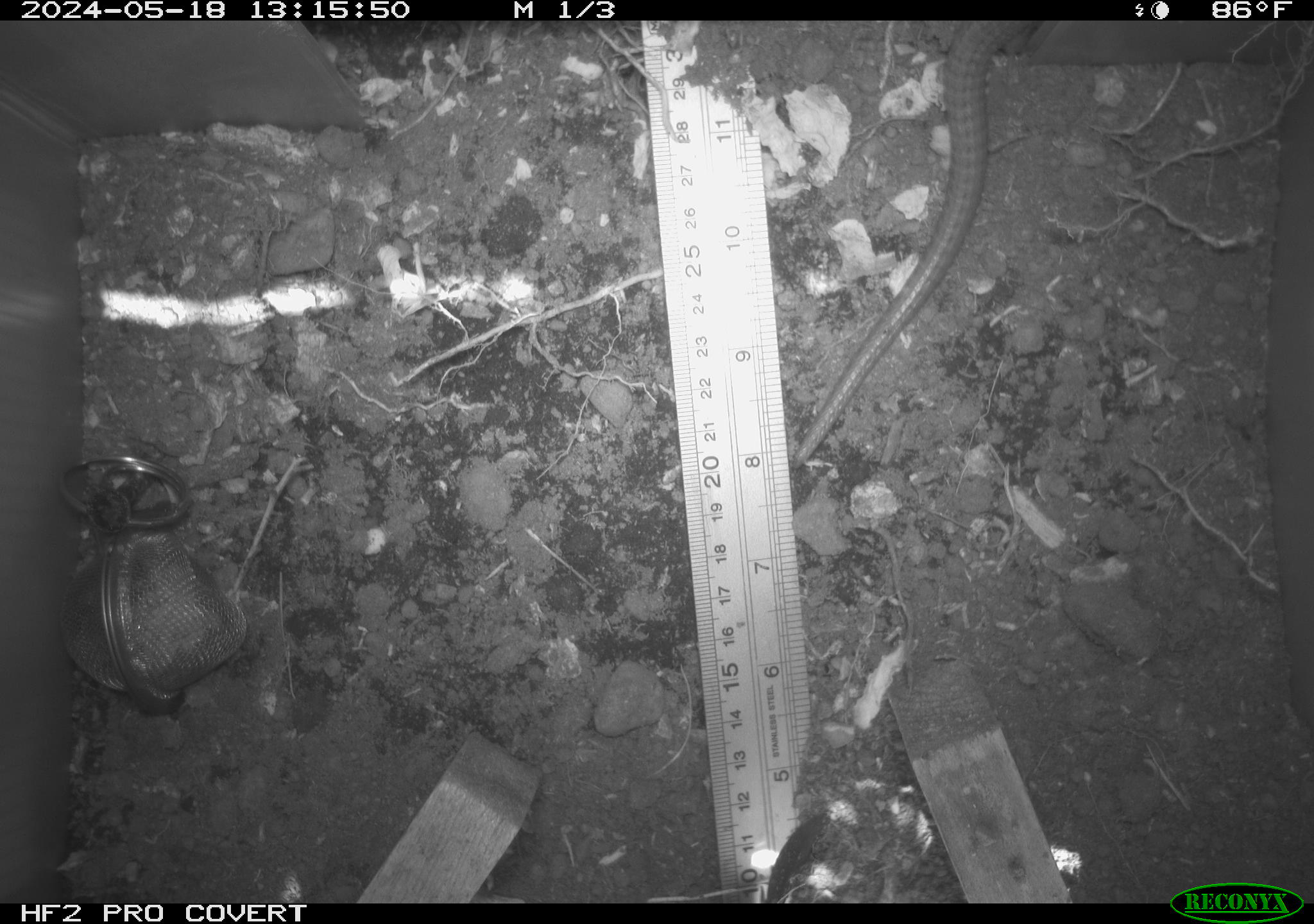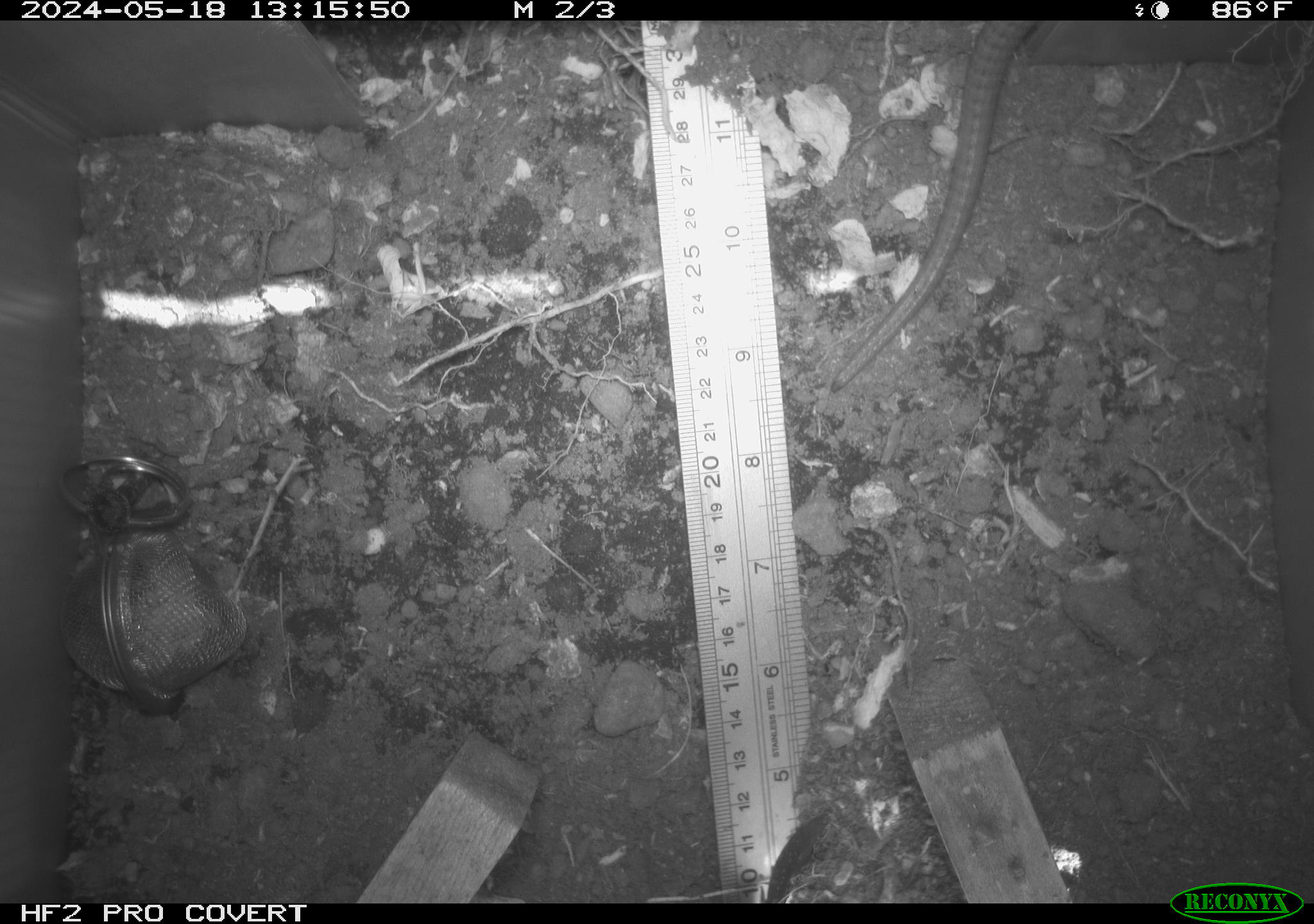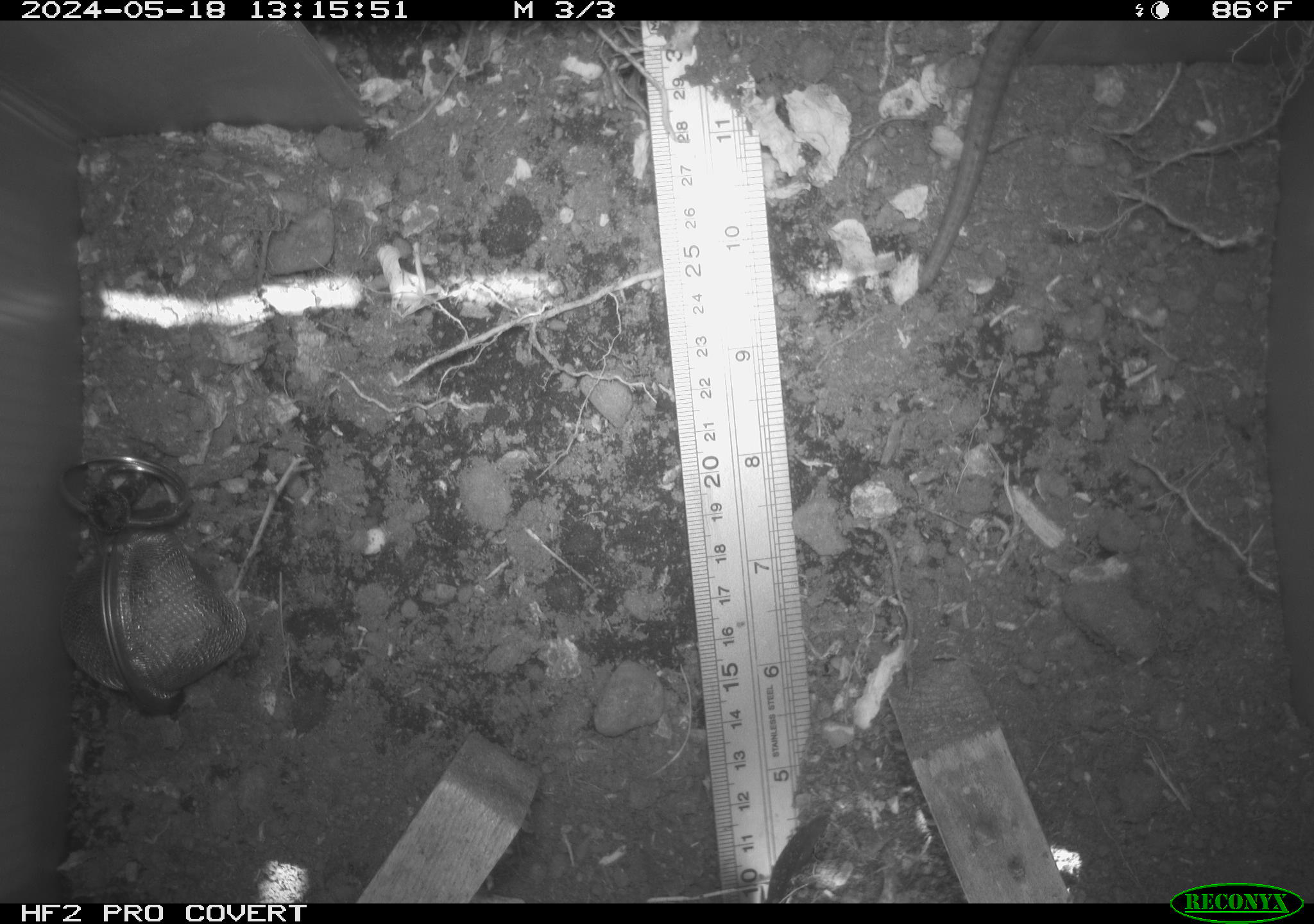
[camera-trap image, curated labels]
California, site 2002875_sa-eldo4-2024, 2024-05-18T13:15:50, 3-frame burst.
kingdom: Animalia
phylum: Chordata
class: Reptilia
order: Squamata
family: Anguidae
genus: Elgaria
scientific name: Elgaria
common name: alligator lizards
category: elgaria species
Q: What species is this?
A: Elgaria species (alligator lizards) (Elgaria).